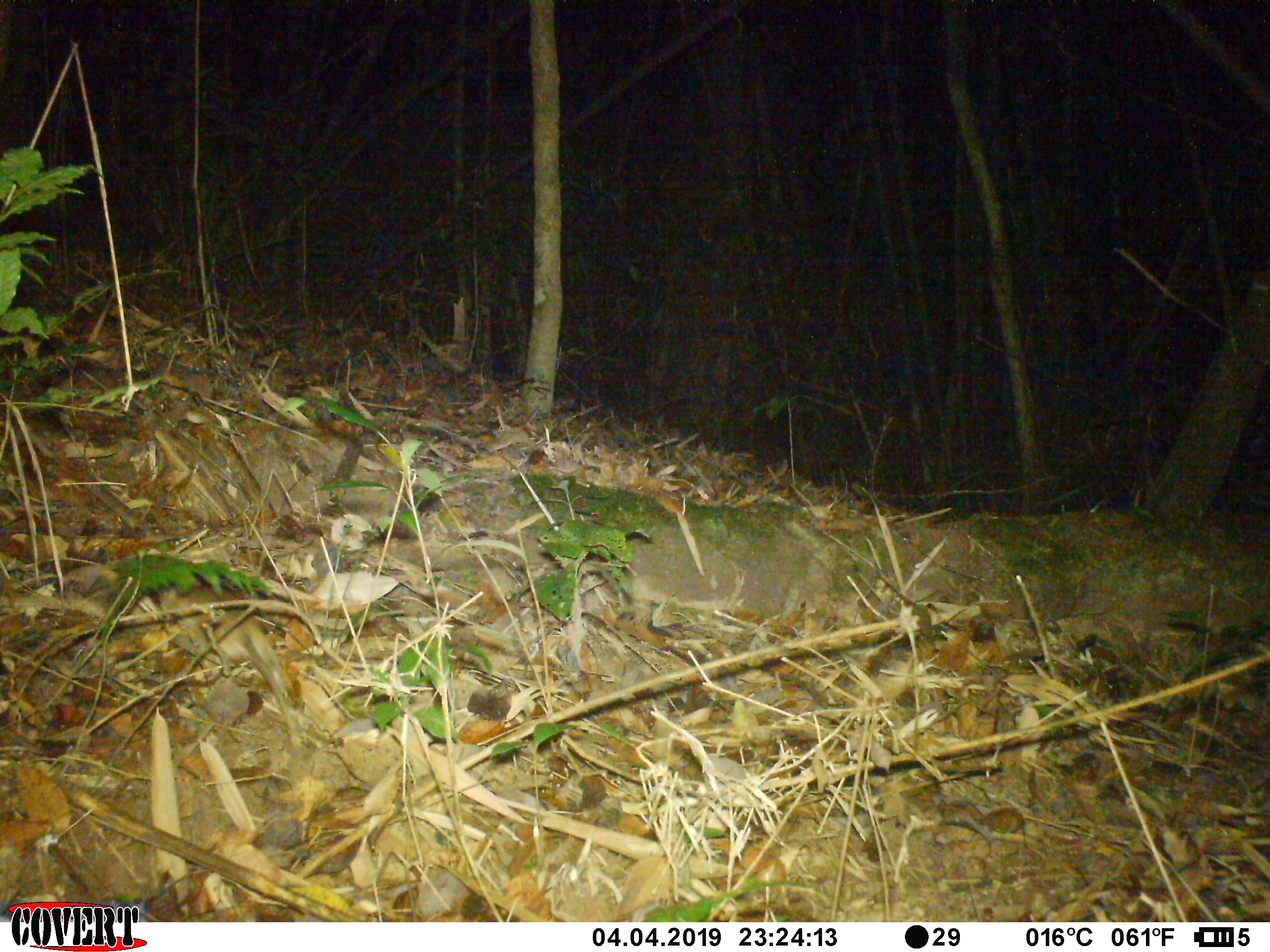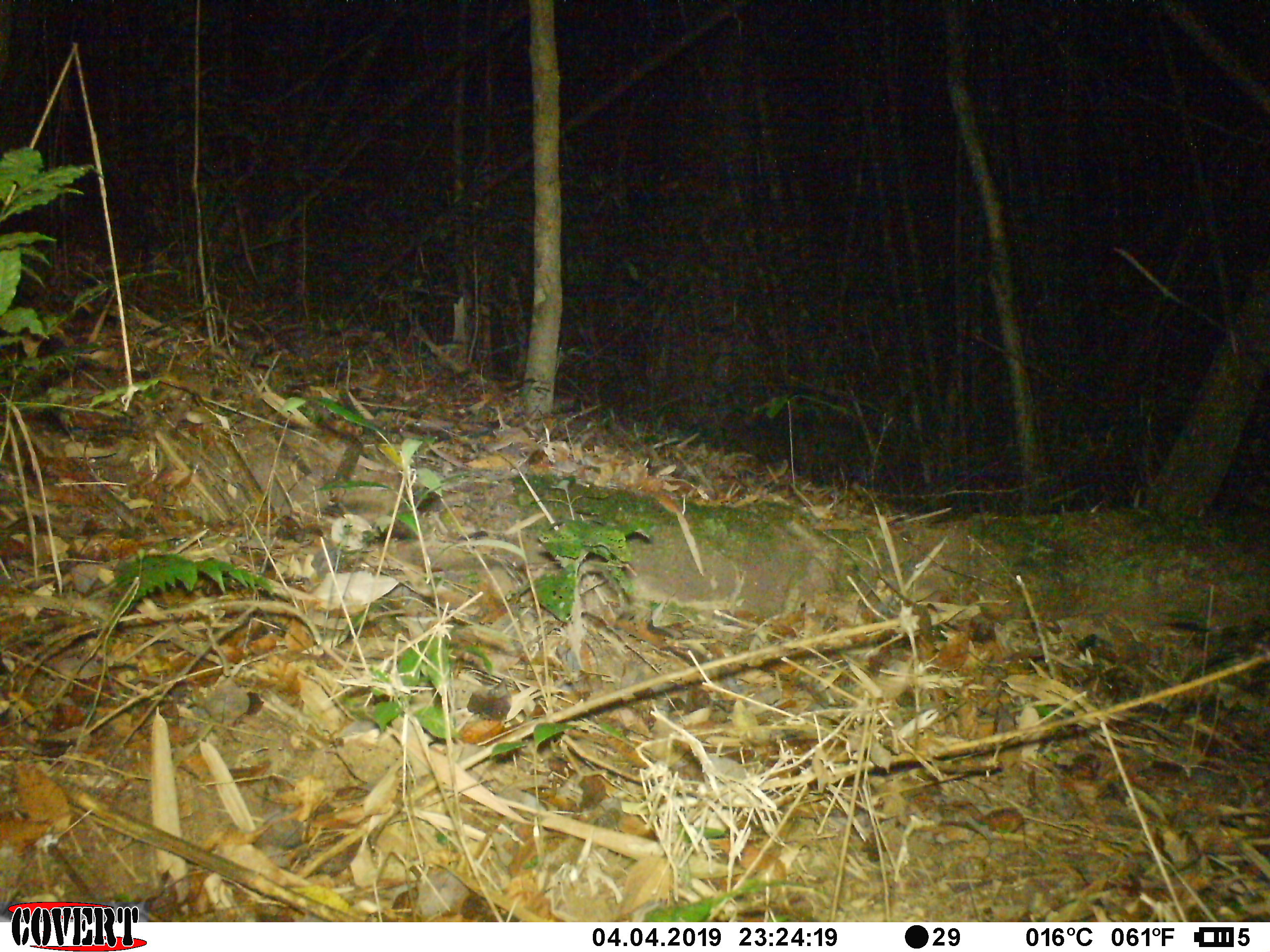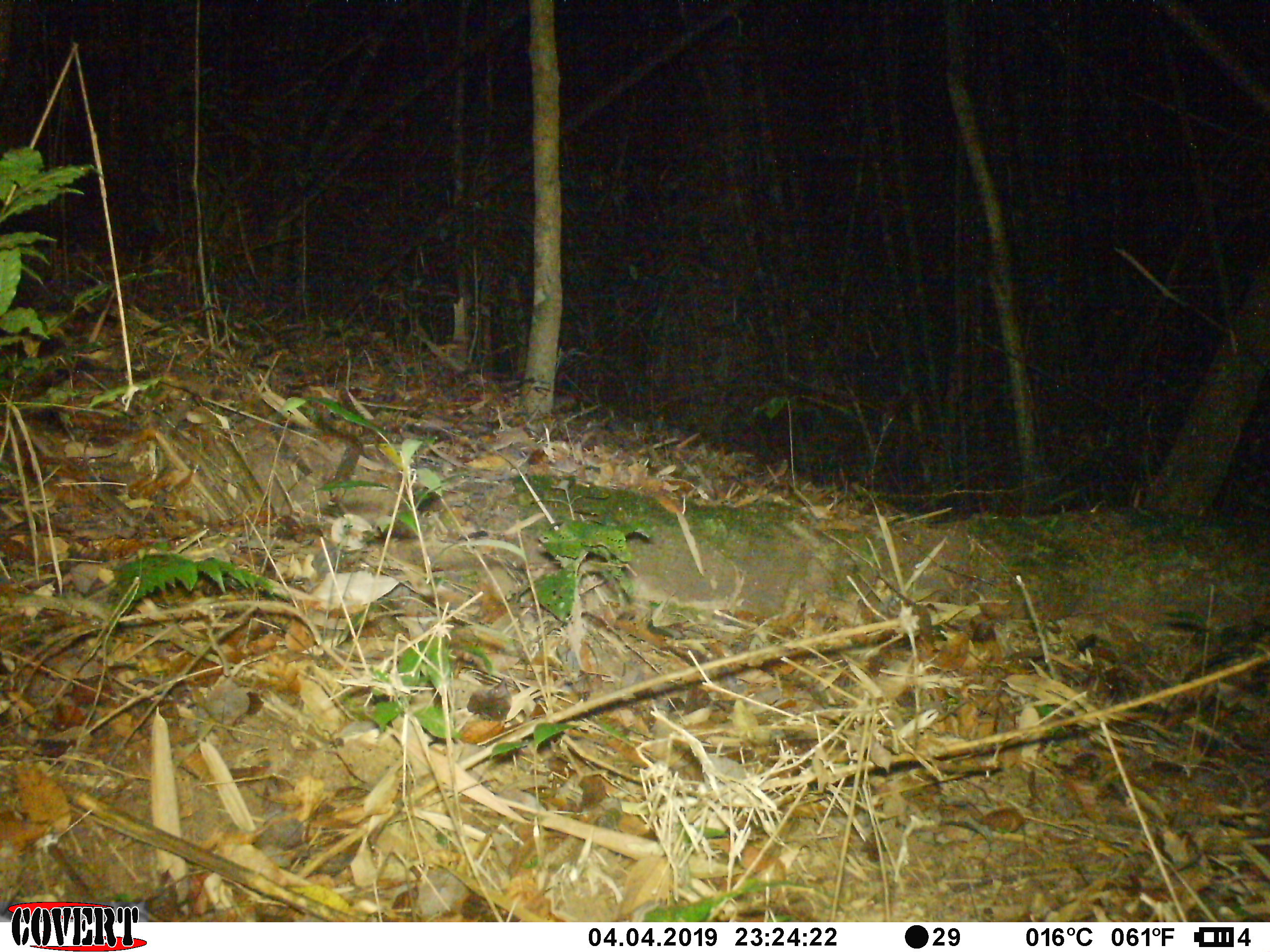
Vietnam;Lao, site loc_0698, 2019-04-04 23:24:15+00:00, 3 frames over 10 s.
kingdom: Animalia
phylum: Chordata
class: Mammalia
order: Rodentia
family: Muridae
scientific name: Muridae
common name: old-world mice and rats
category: unidentified murid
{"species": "unidentified murid (old-world mice and rats) (Muridae)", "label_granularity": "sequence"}